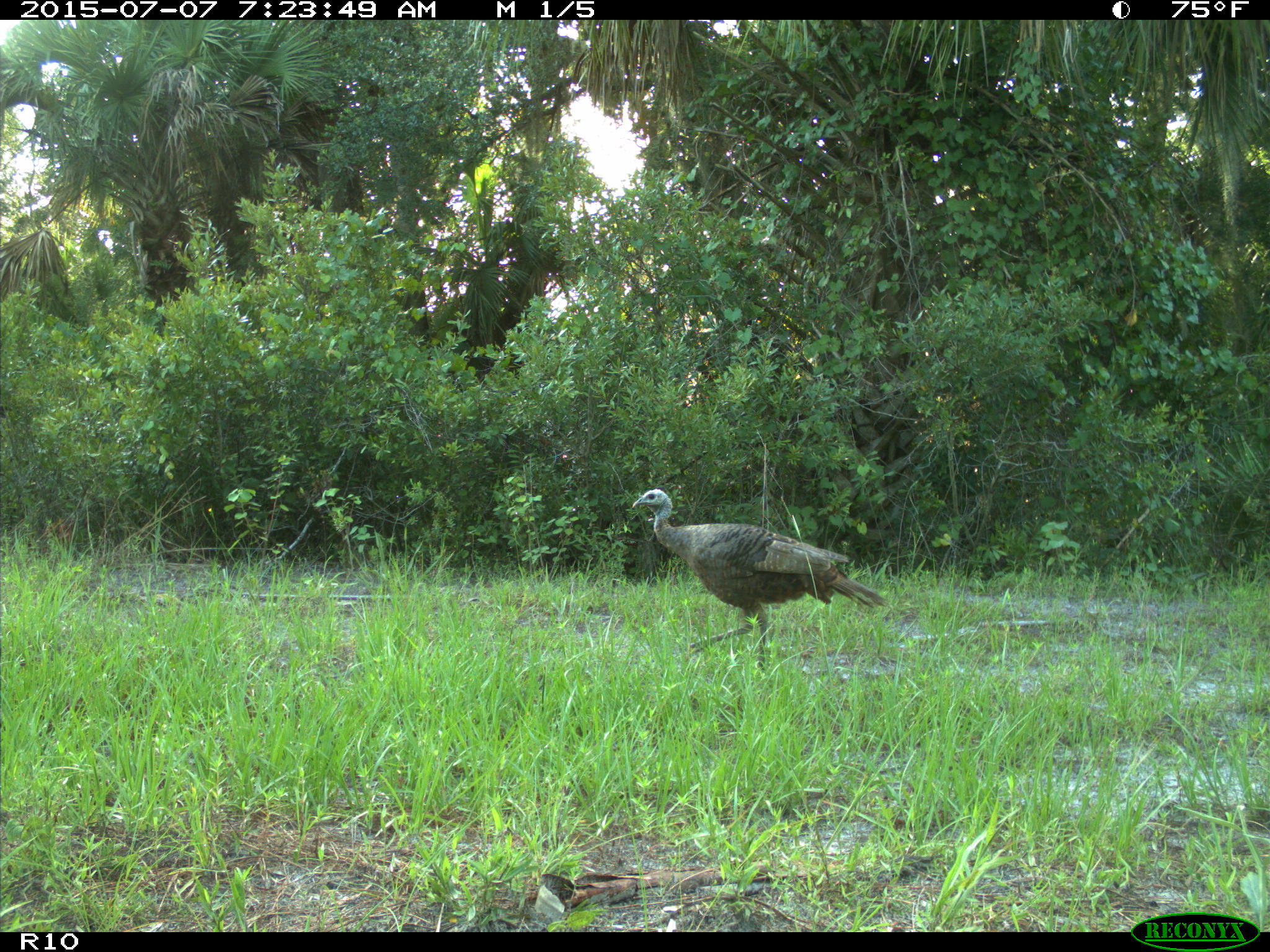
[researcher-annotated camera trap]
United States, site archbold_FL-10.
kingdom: Animalia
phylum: Chordata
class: Aves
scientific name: Aves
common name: birds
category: unidentified bird